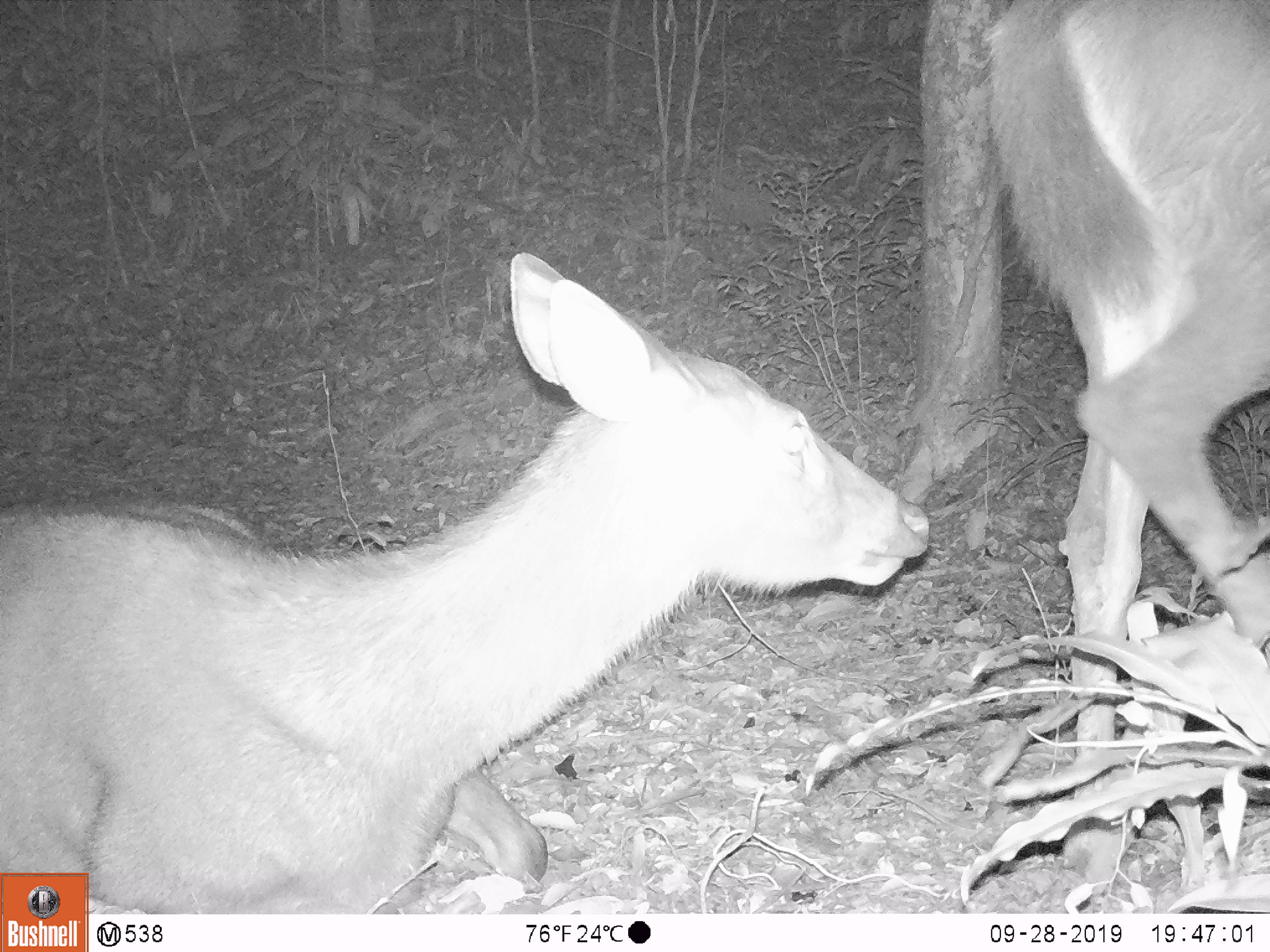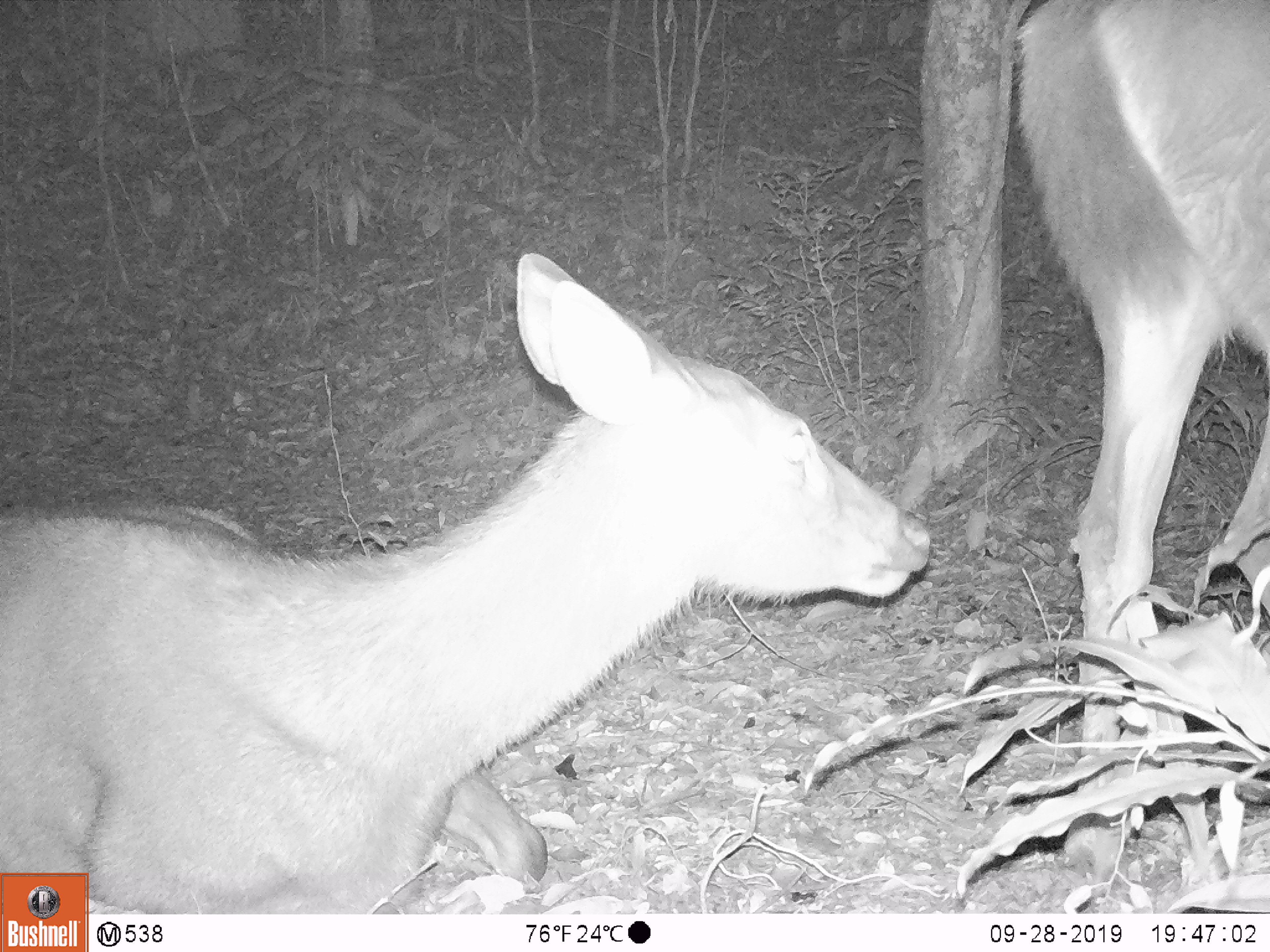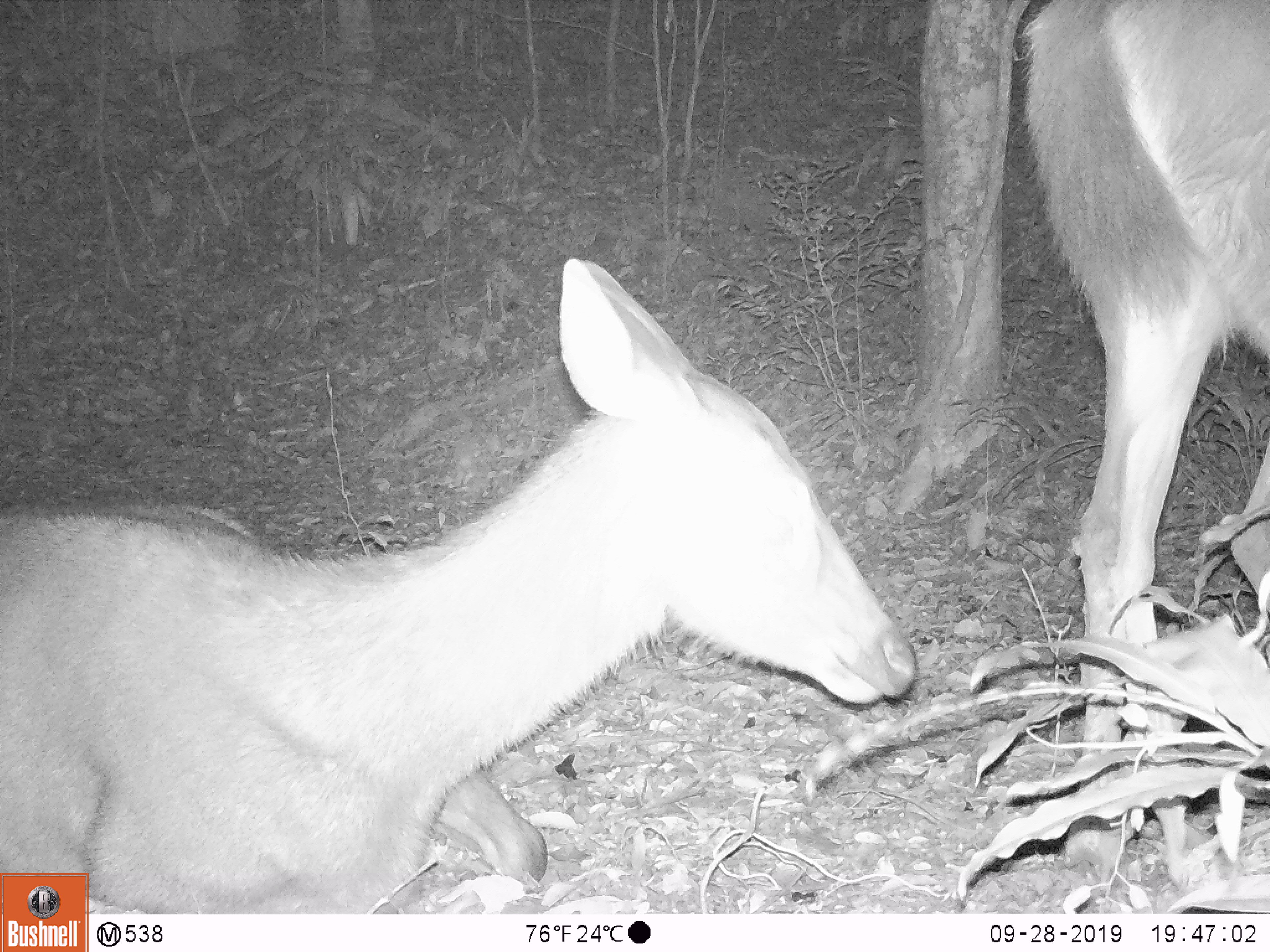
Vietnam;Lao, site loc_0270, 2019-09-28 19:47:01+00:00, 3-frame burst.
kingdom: Animalia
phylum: Chordata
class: Mammalia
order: Artiodactyla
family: Cervidae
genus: Rusa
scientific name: Rusa unicolor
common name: sambar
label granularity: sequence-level